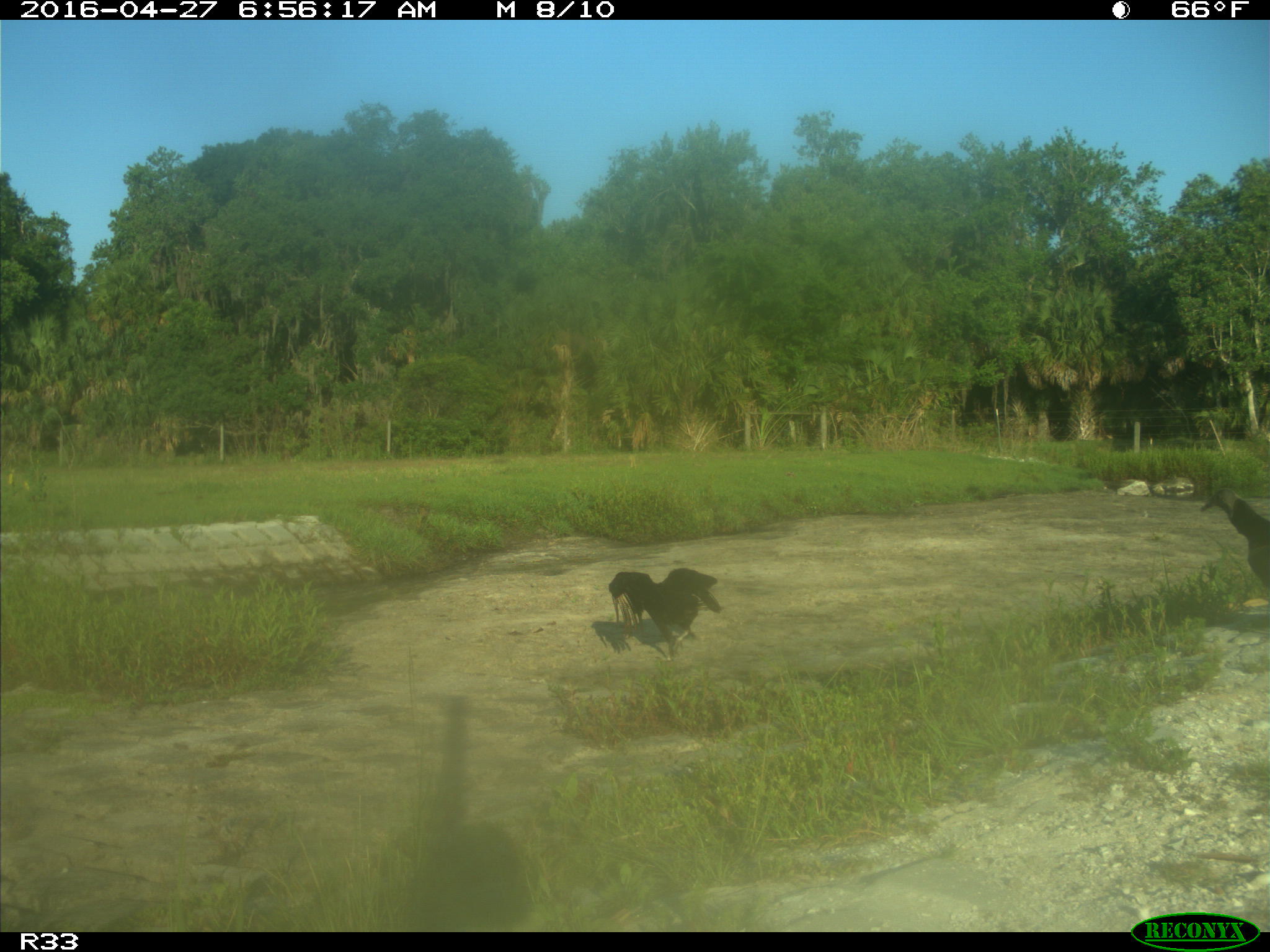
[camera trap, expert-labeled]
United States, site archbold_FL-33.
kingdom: Animalia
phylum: Chordata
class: Aves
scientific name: Aves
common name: birds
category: unidentified bird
Unidentified bird (birds) (Aves).